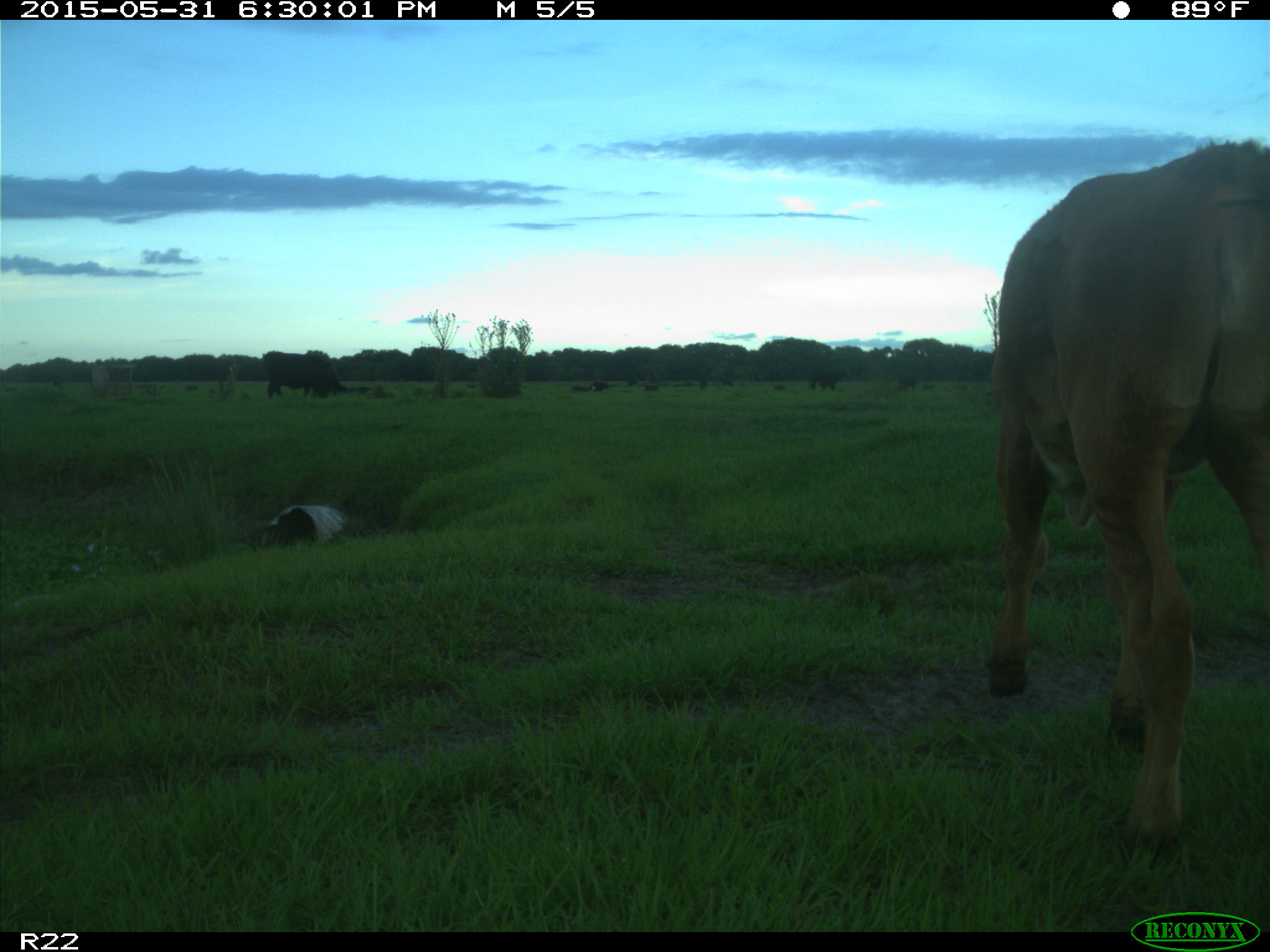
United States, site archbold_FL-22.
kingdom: Animalia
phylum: Chordata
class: Mammalia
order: Artiodactyla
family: Bovidae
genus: Bos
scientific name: Bos taurus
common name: domestic cow